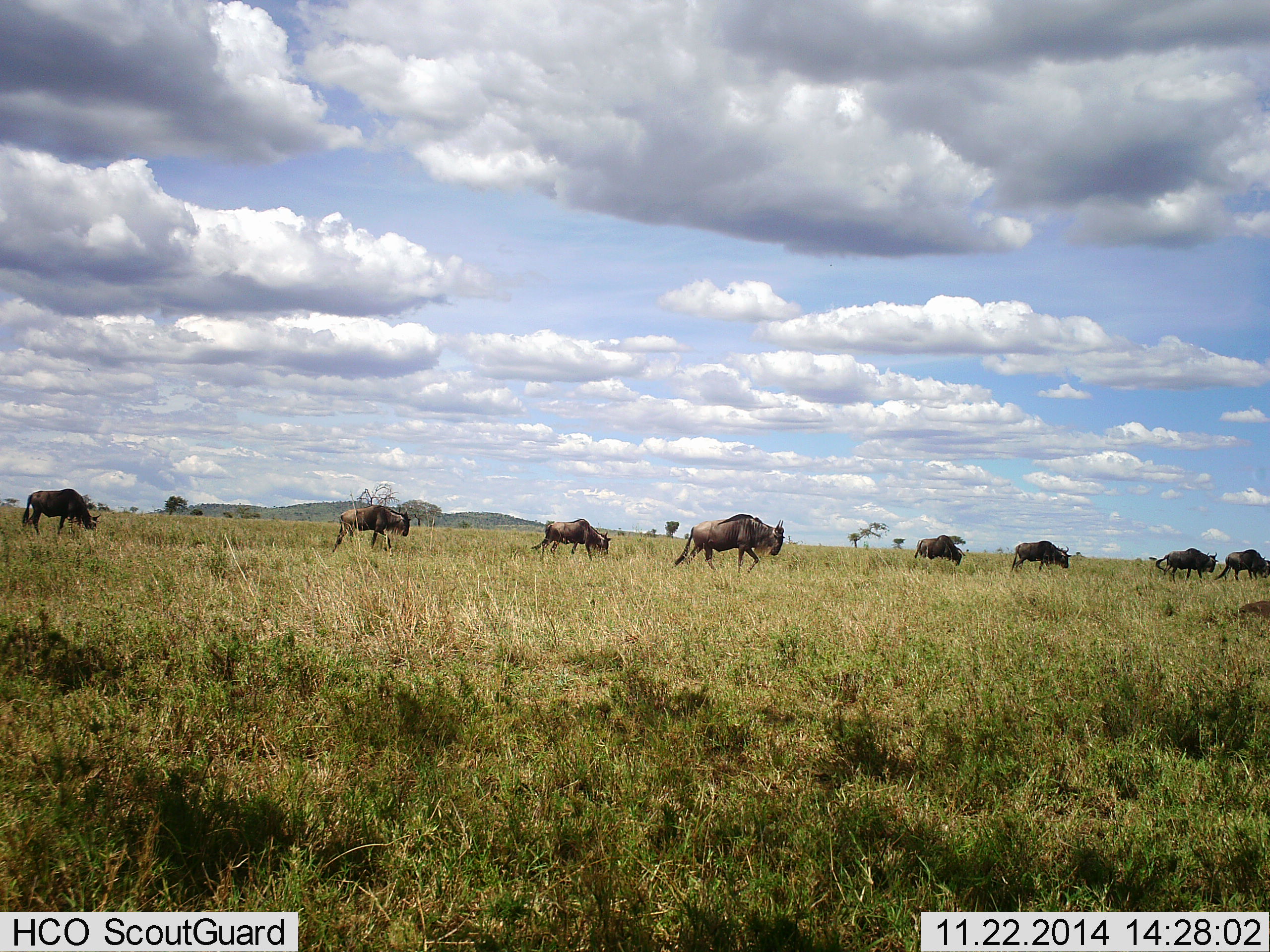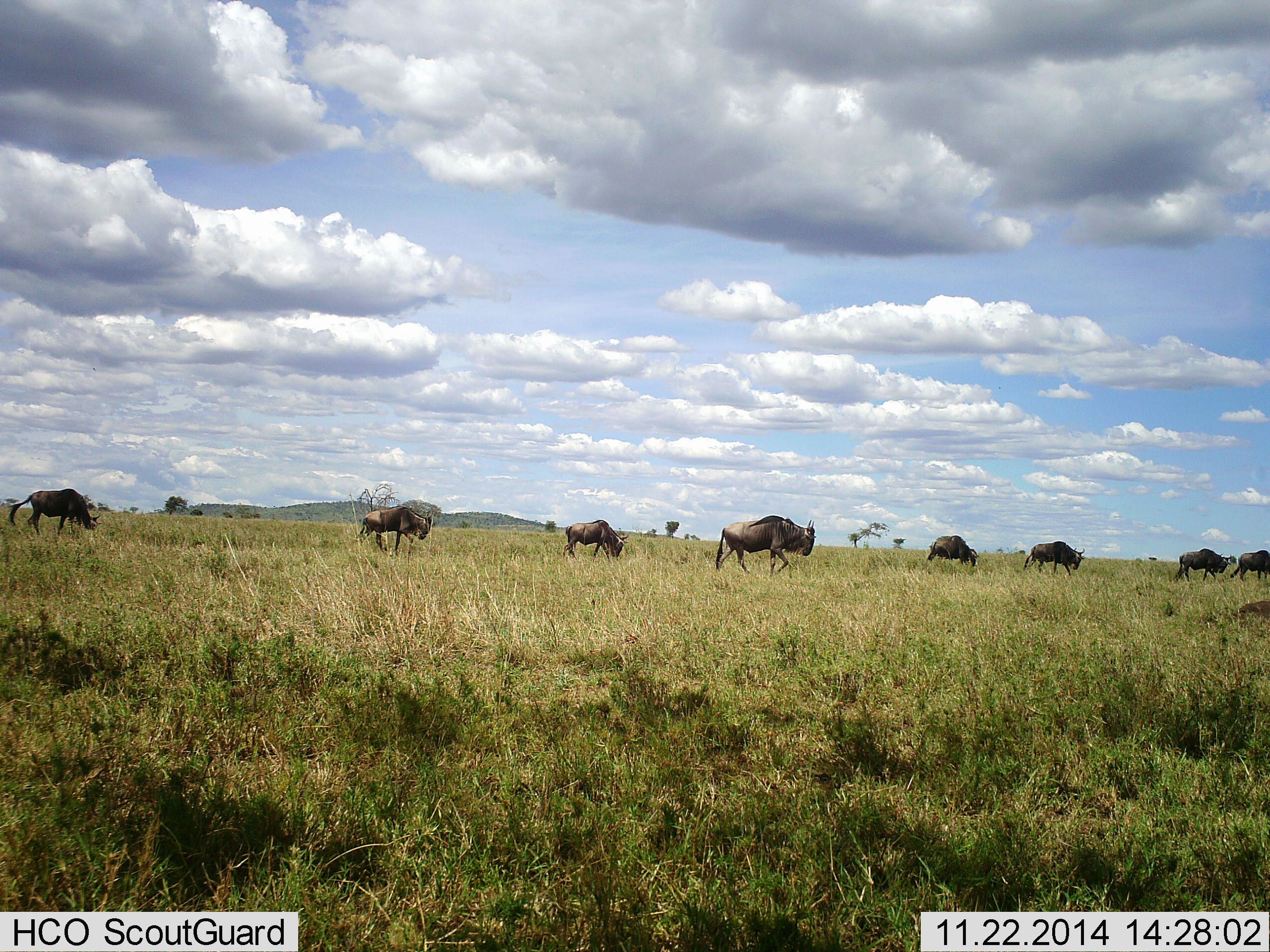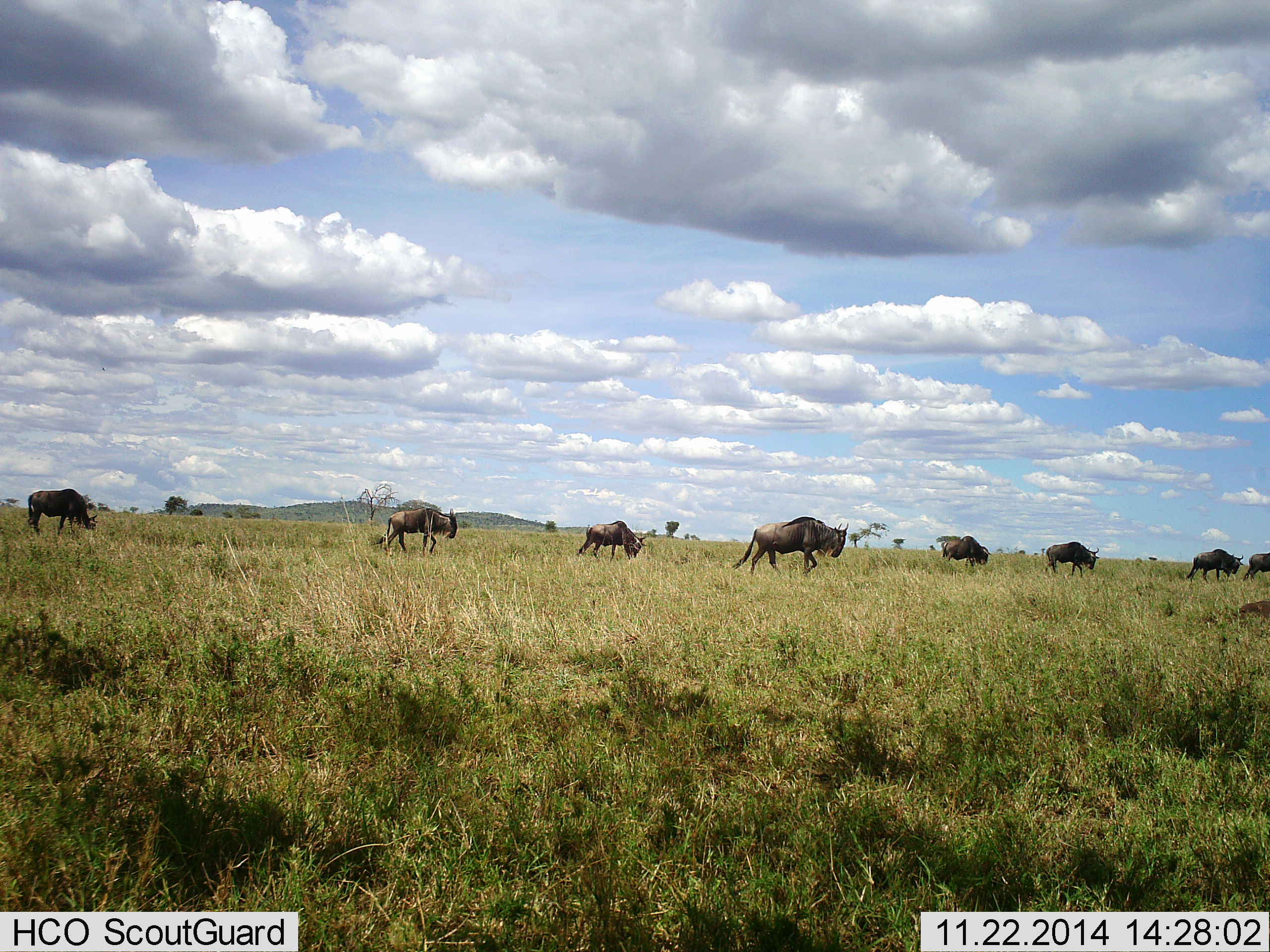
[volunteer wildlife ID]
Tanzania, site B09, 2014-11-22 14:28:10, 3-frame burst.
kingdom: Animalia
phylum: Chordata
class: Mammalia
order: Artiodactyla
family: Bovidae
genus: Connochaetes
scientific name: Connochaetes taurinus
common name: blue wildebeest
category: wildebeest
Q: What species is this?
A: Wildebeest (blue wildebeest) (Connochaetes taurinus).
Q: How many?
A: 8.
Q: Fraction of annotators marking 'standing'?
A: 20%.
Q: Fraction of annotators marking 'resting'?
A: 0%.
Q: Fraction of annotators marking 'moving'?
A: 100%.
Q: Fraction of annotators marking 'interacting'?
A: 0%.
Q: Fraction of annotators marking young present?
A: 0%.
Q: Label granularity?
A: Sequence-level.